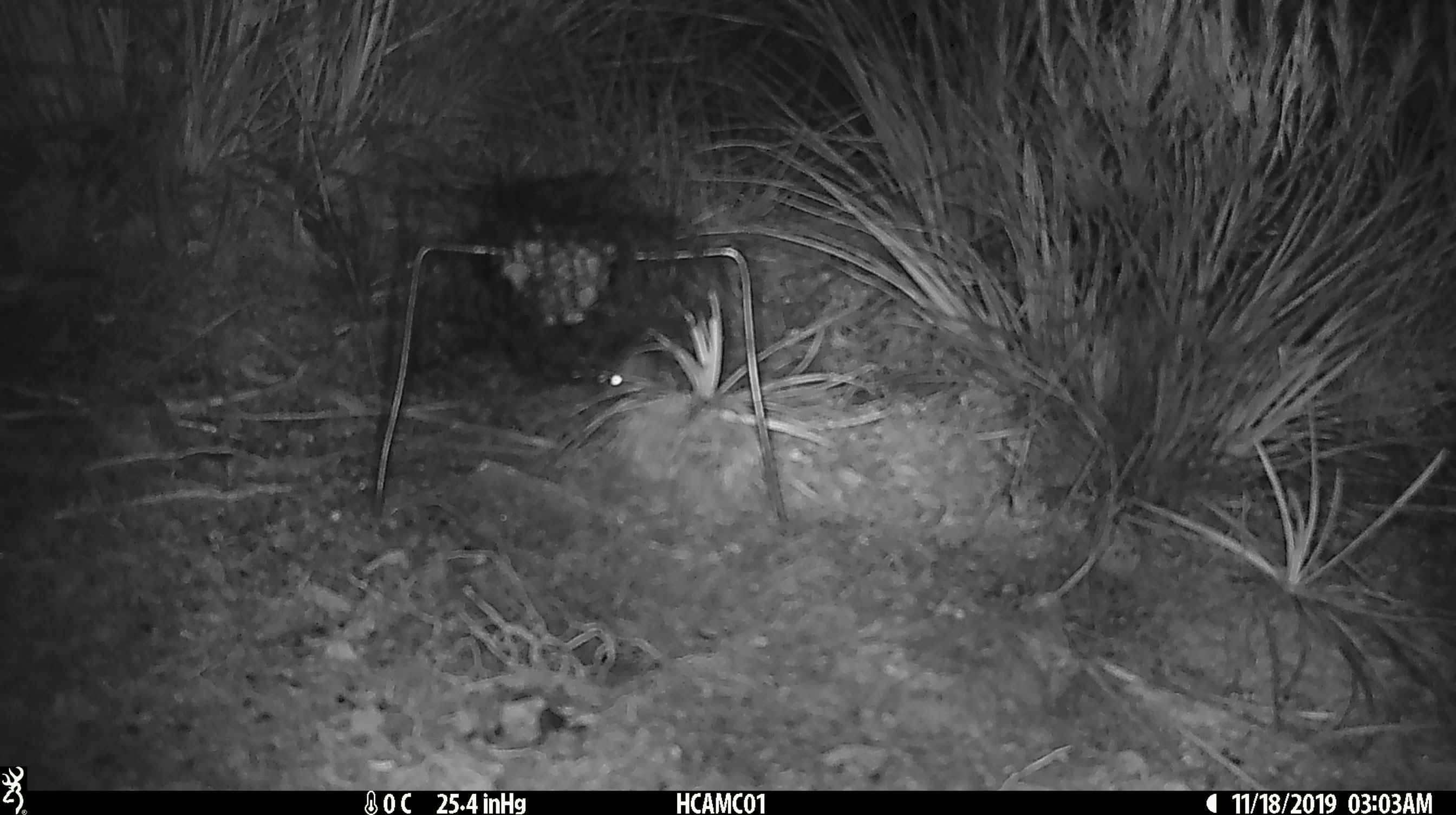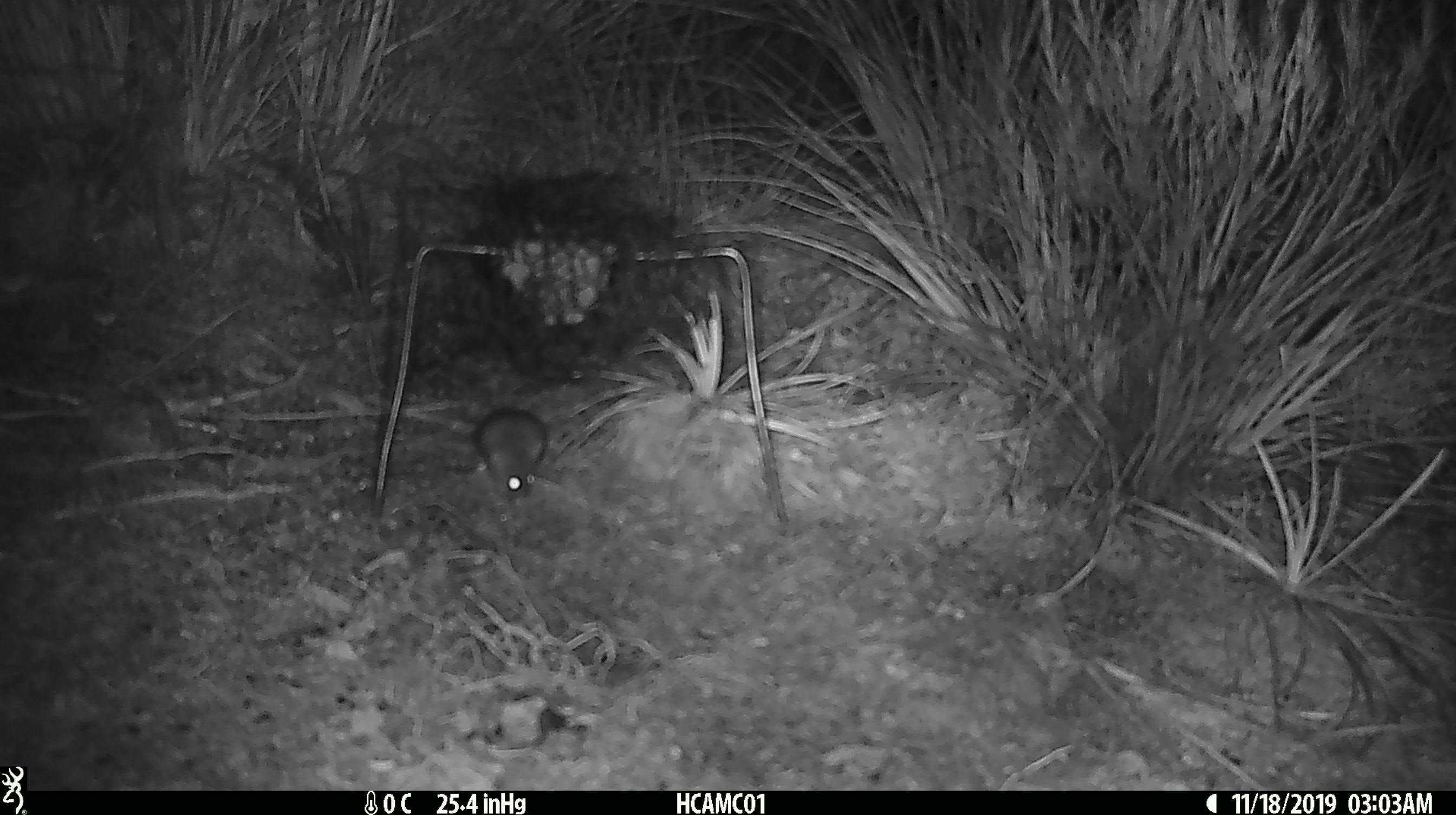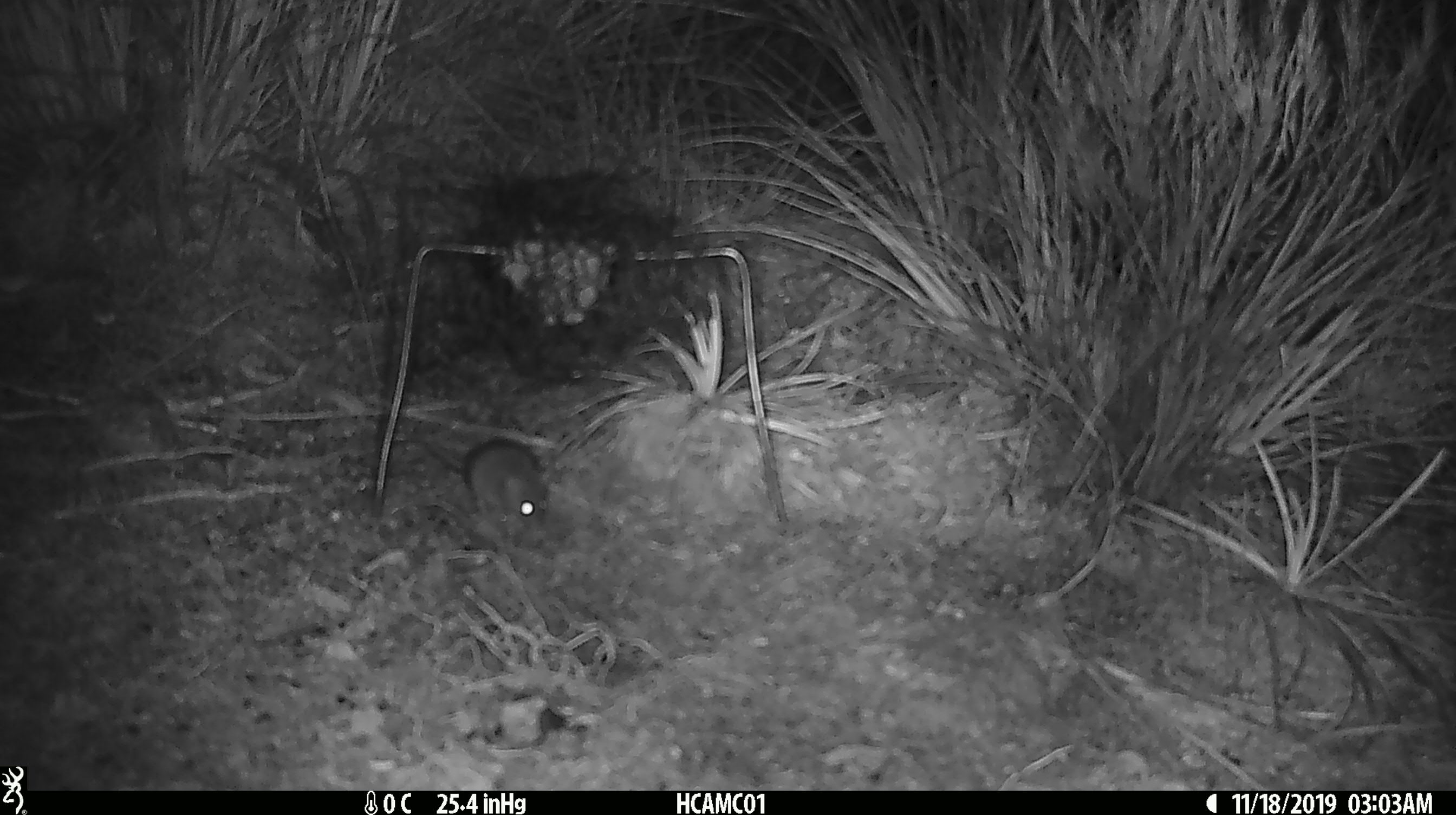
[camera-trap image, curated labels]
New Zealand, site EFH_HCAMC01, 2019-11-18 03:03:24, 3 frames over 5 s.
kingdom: Animalia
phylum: Chordata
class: Mammalia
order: Rodentia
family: Muridae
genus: Mus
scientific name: Mus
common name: mouse